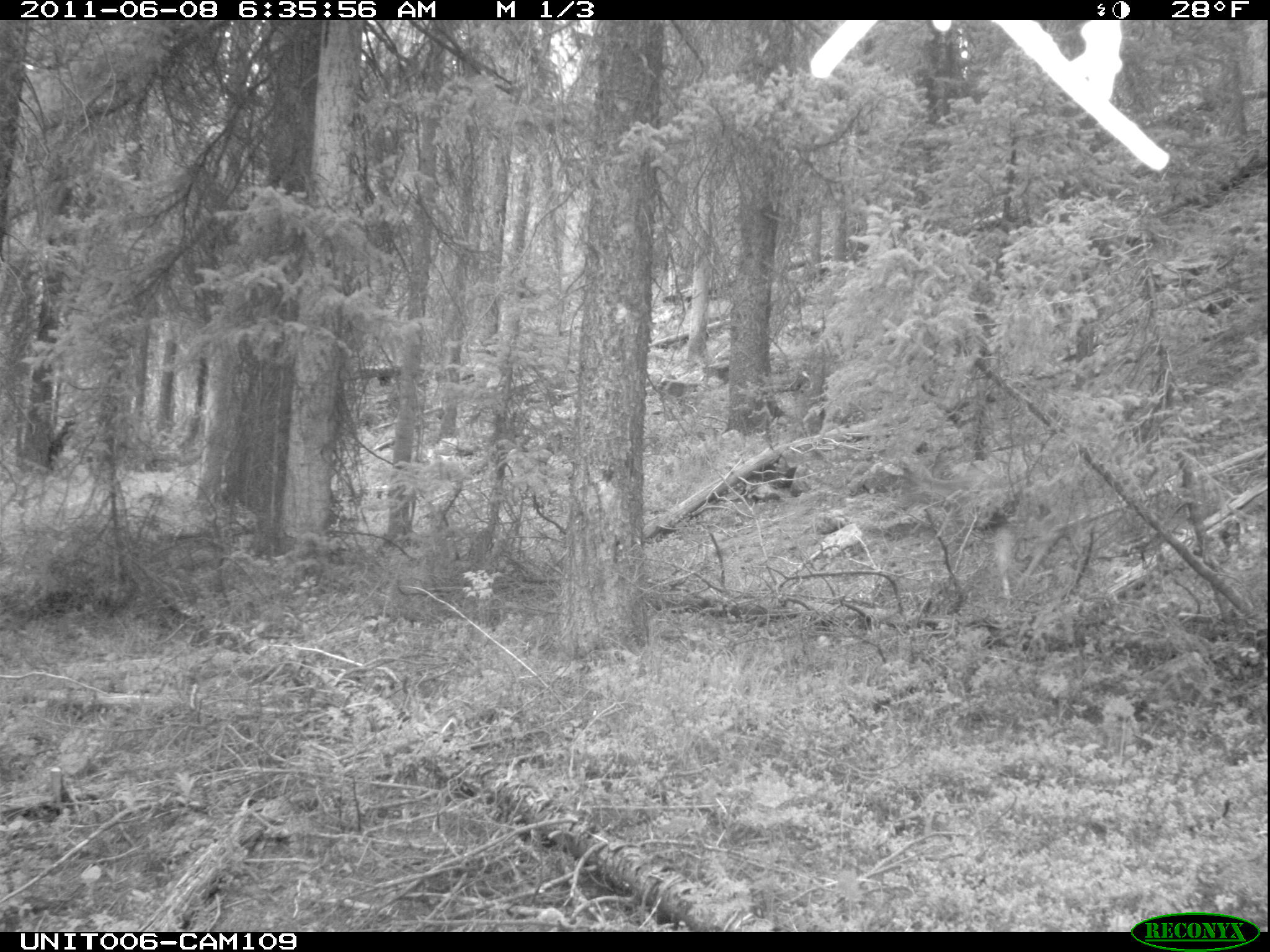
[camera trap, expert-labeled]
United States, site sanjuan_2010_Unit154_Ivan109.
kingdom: Animalia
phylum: Chordata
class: Mammalia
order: Artiodactyla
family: Cervidae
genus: Odocoileus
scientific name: Odocoileus hemionus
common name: mule deer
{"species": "Odocoileus hemionus (mule deer)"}